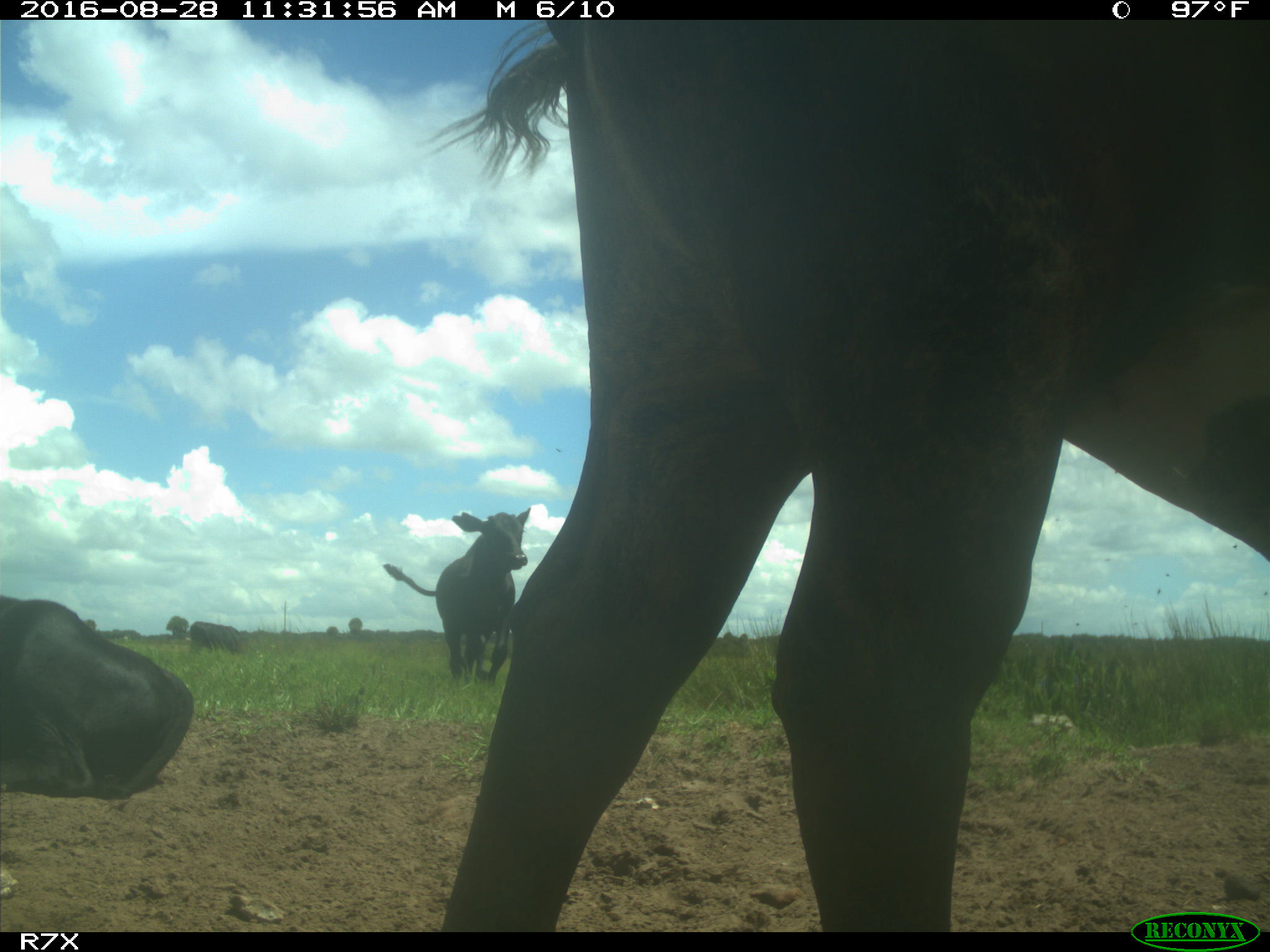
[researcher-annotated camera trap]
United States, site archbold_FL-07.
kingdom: Animalia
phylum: Chordata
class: Mammalia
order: Artiodactyla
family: Bovidae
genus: Bos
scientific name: Bos taurus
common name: domestic cow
Bos taurus (domestic cow).